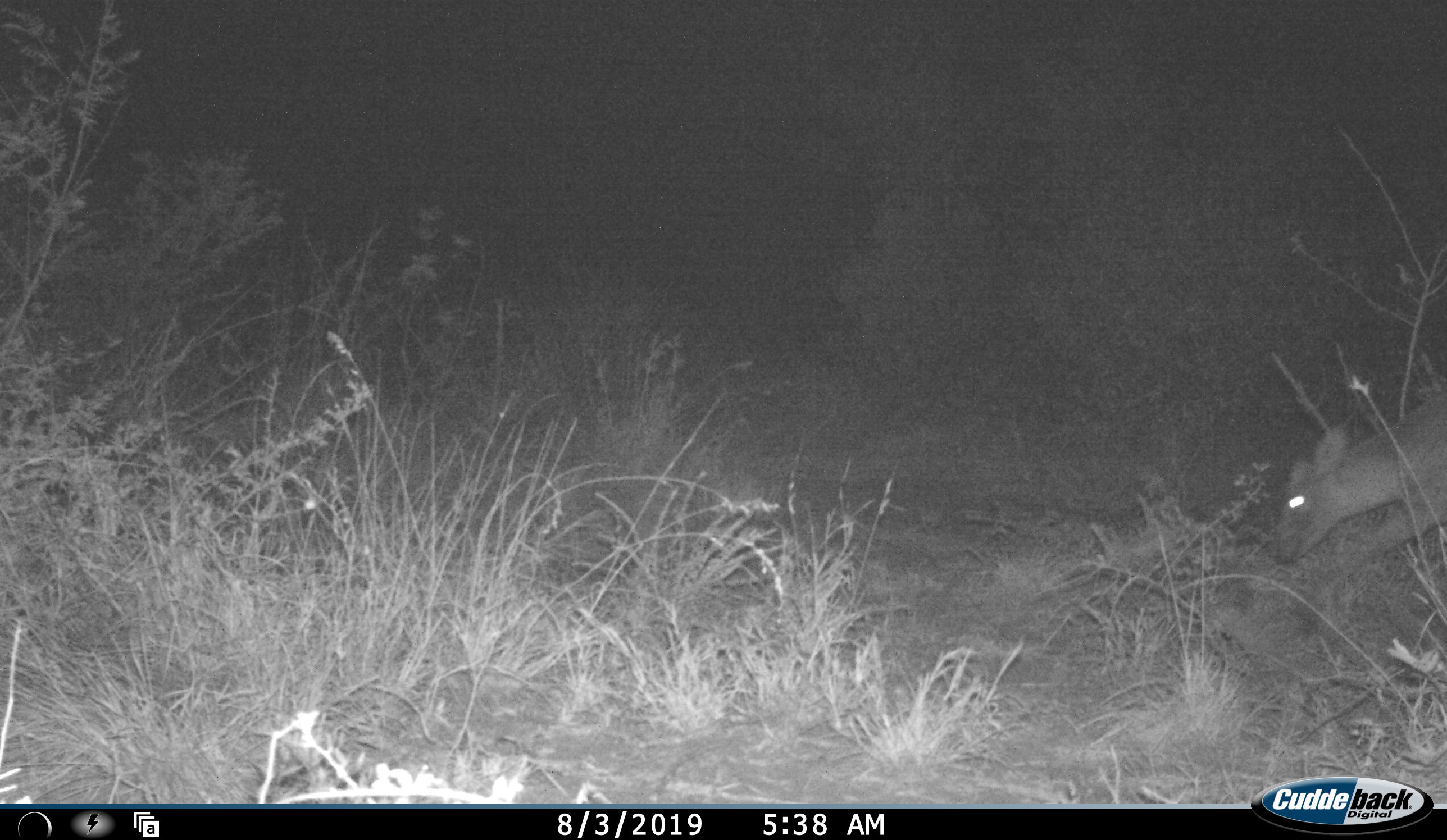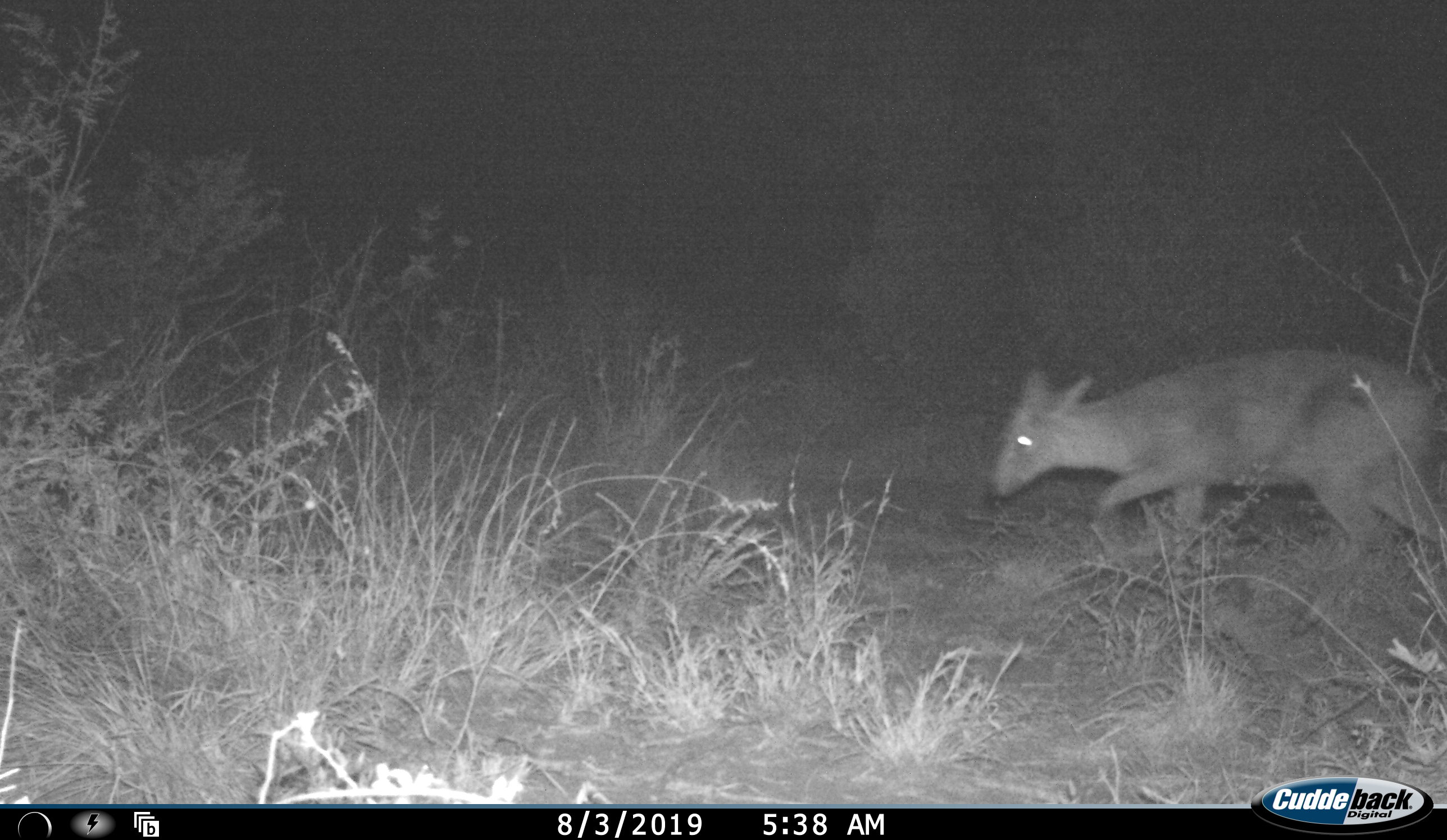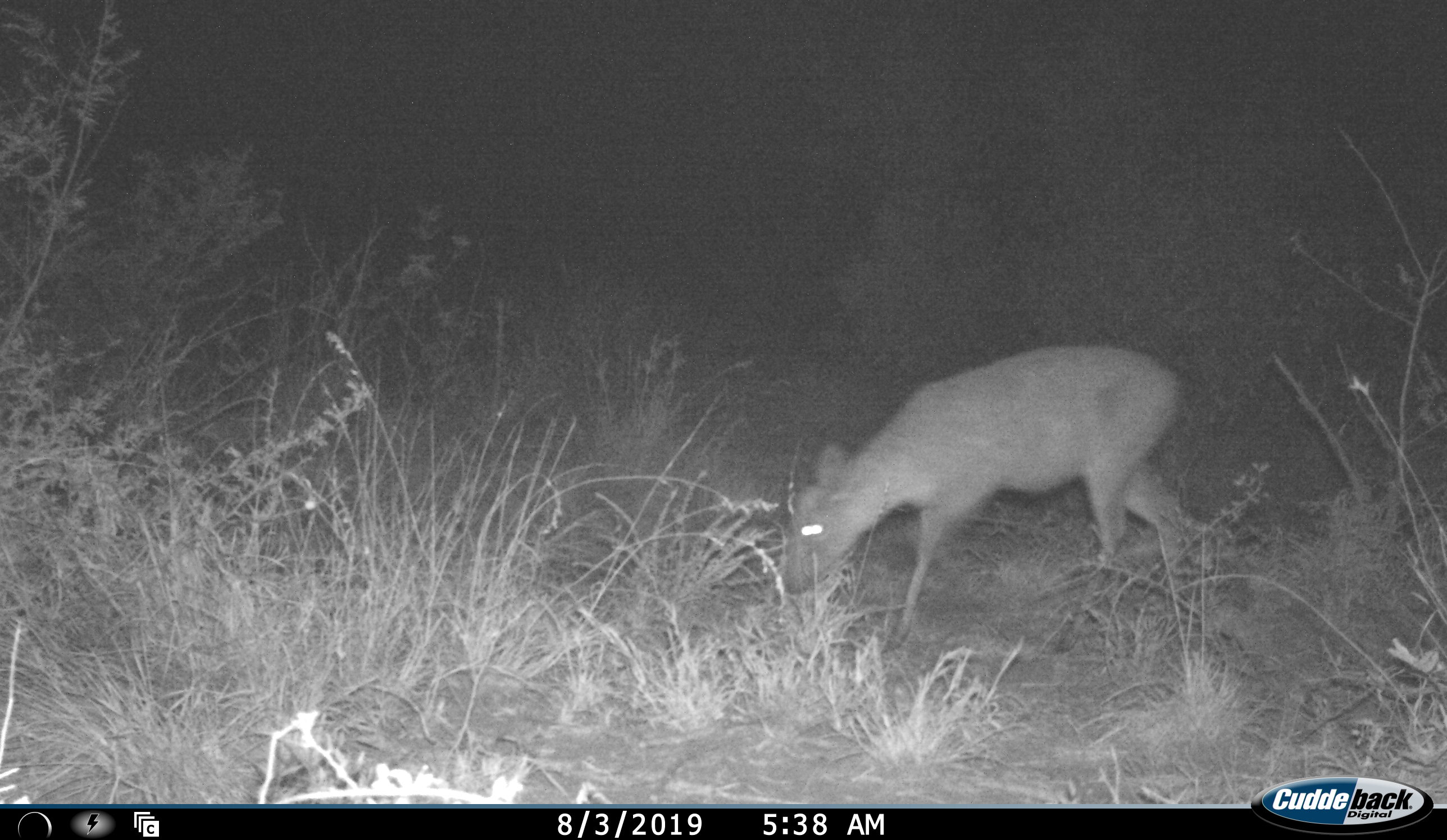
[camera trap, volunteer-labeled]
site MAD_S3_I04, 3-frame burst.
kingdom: Animalia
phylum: Chordata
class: Mammalia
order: Artiodactyla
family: Bovidae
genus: Redunca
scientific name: Redunca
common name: reedbuck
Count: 1.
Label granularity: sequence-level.